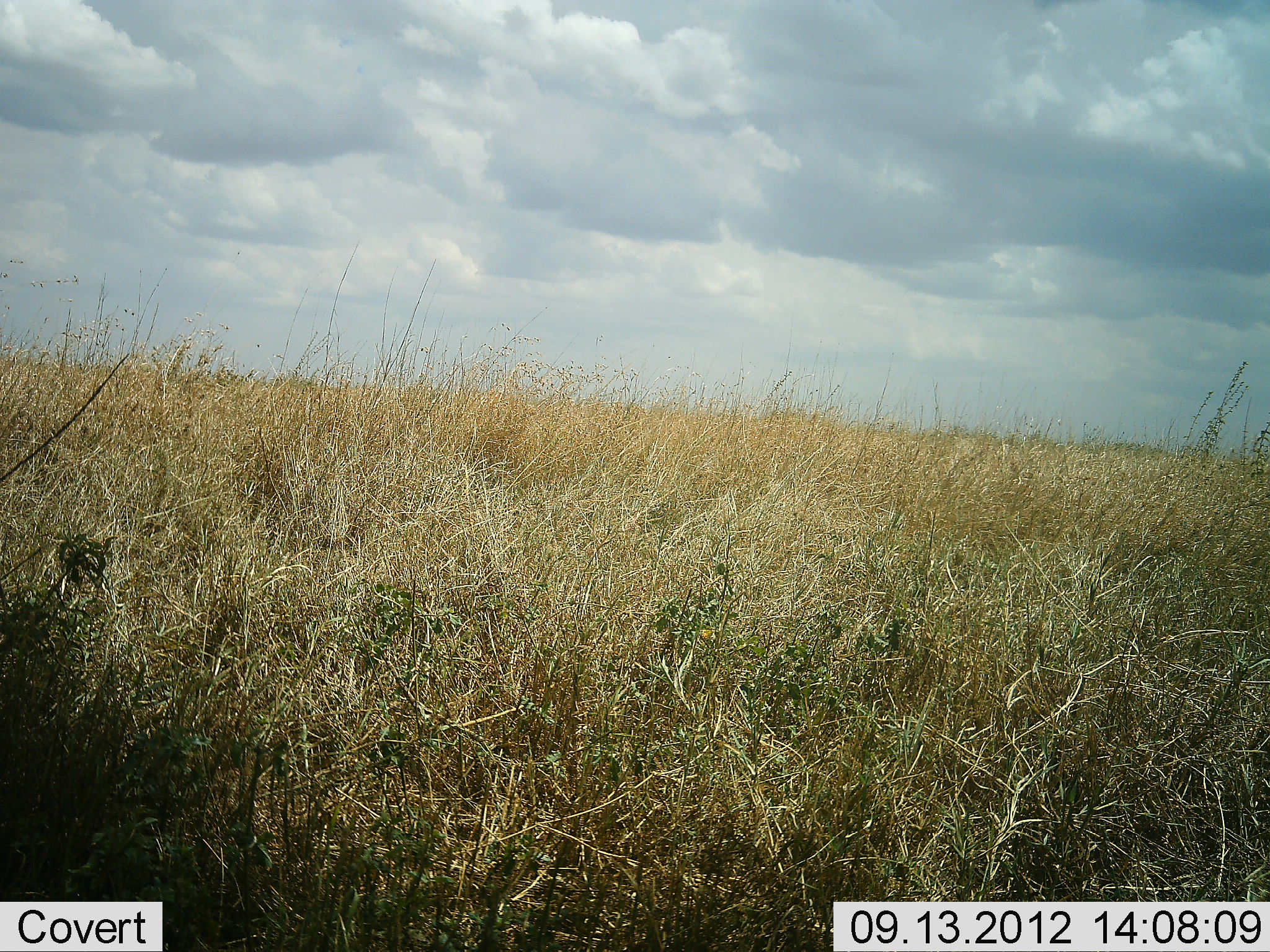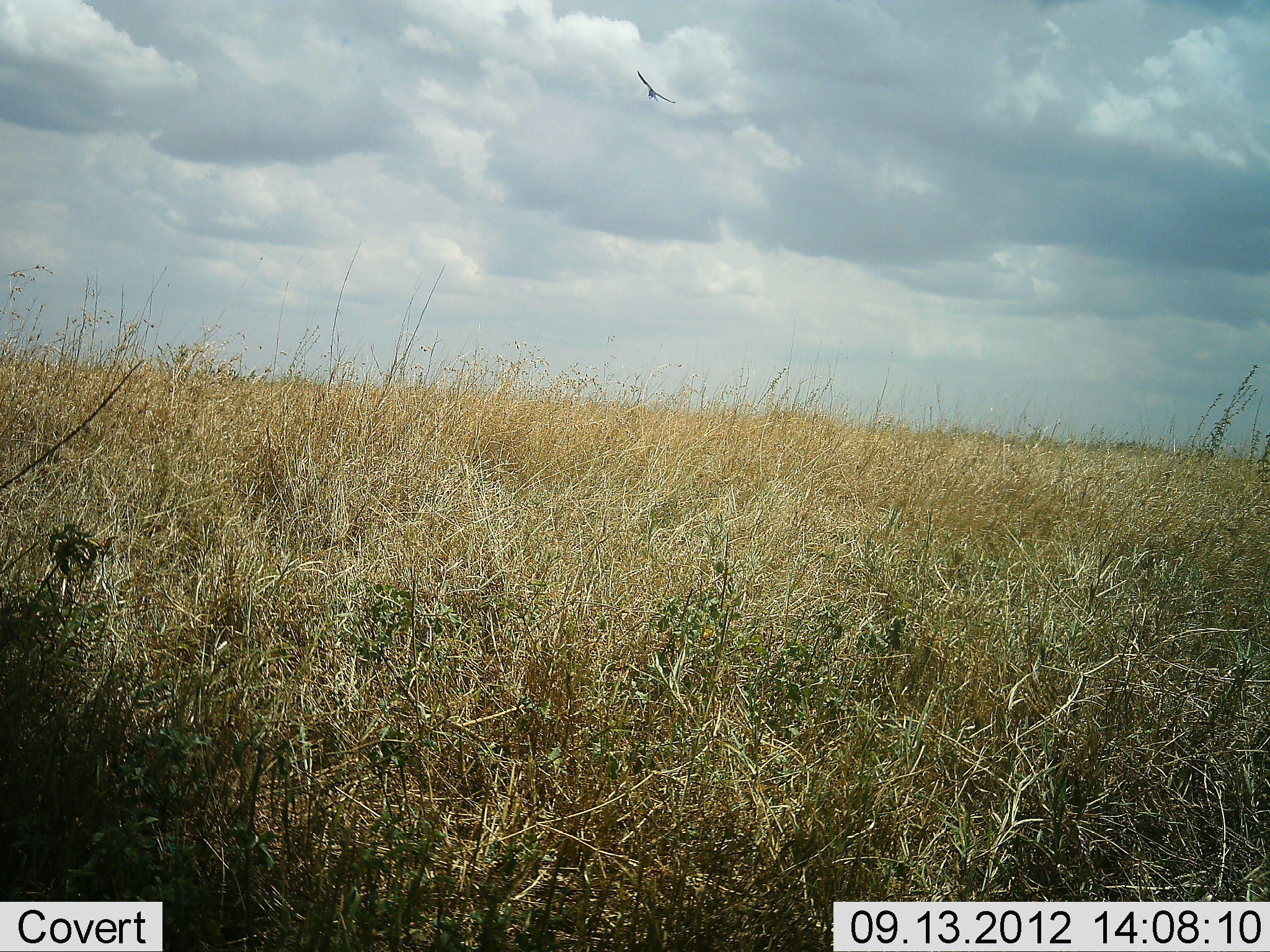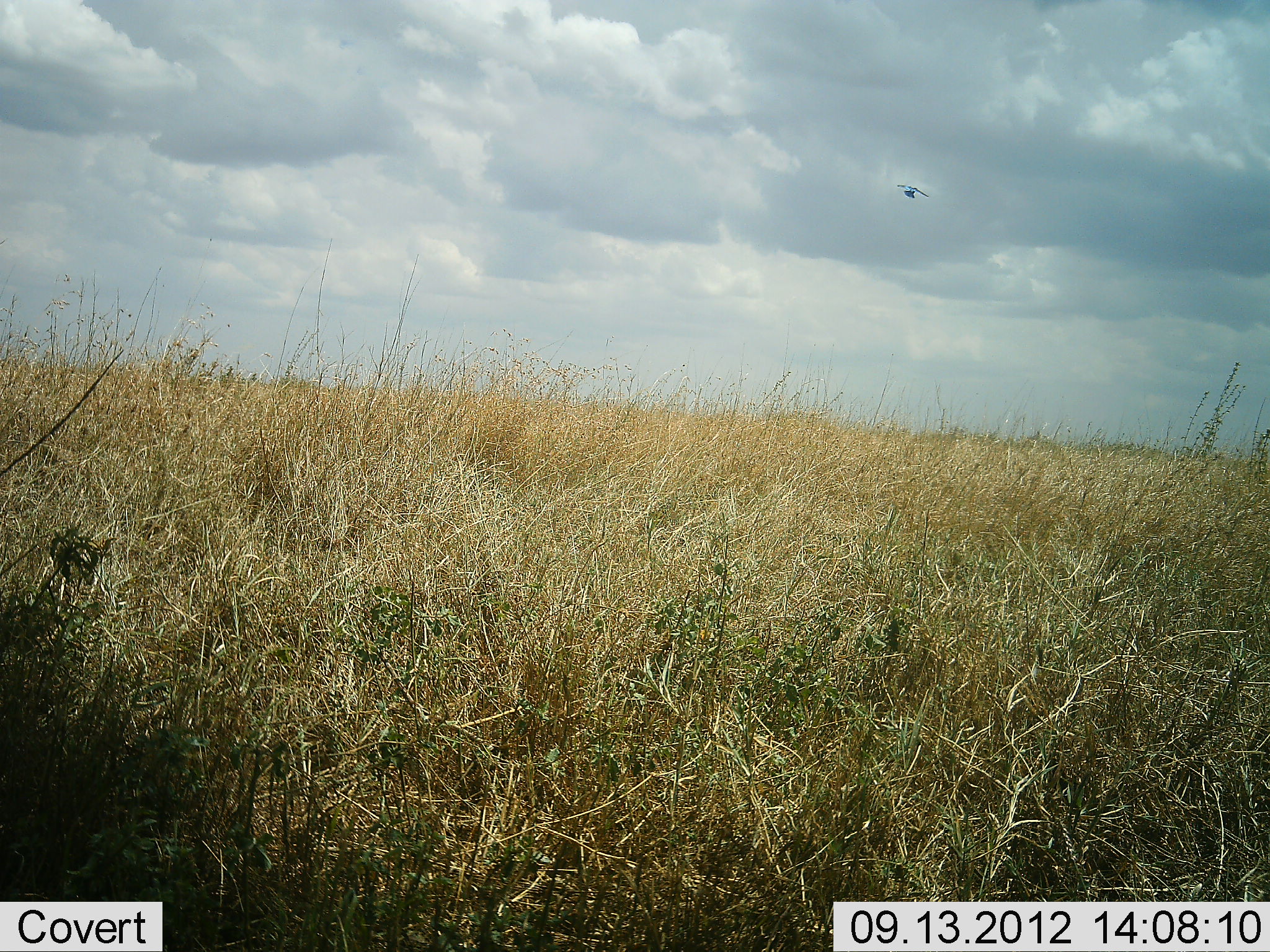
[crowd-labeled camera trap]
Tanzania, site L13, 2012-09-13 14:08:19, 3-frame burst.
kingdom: Animalia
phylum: Chordata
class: Aves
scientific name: Aves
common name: bird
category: otherbird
Otherbird (bird) (Aves), count 1. Behavior (volunteer vote fractions): standing 0%, resting 0%, moving 100%, interacting 0%. Young present (vote fraction): 0%. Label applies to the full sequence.